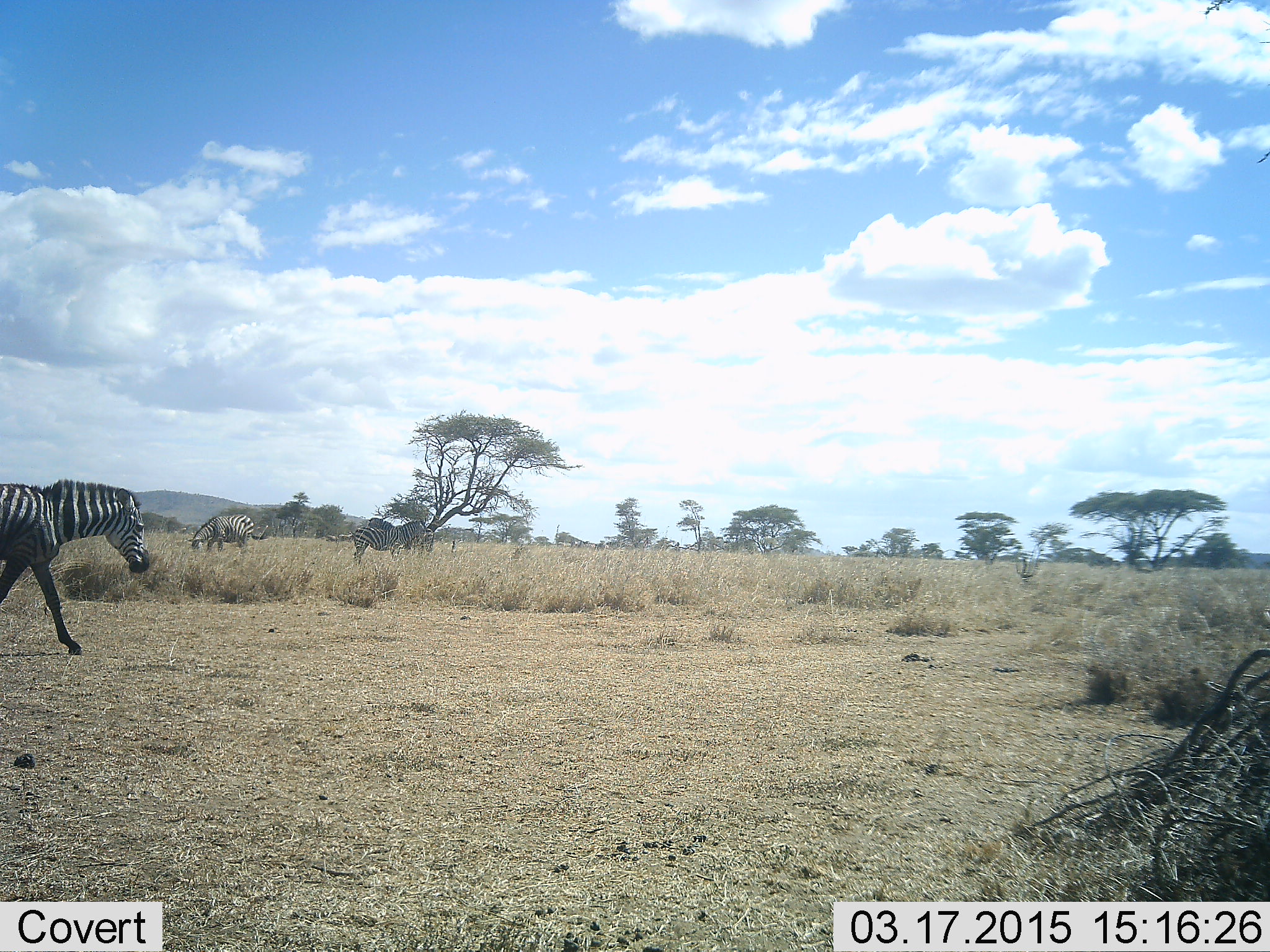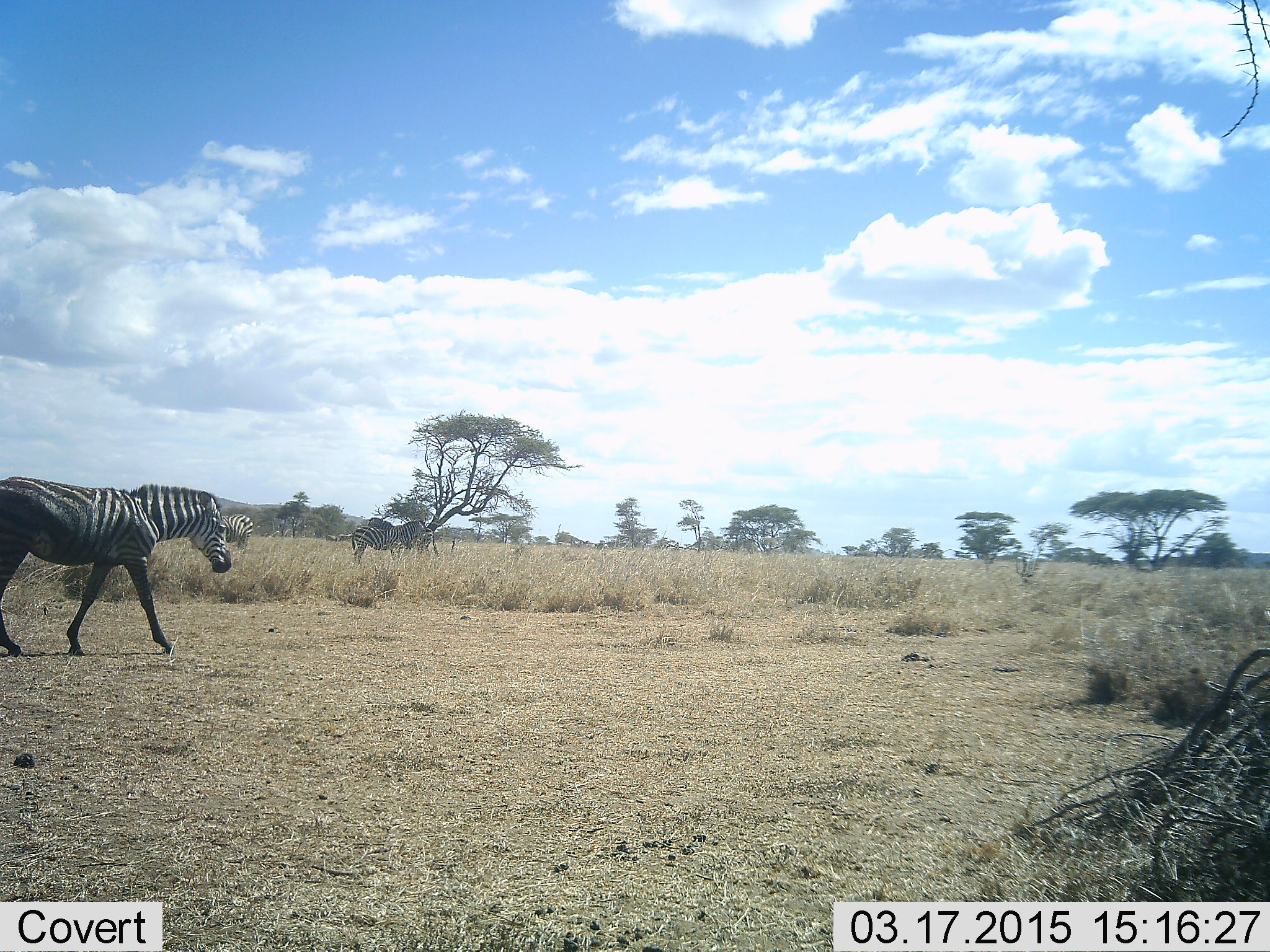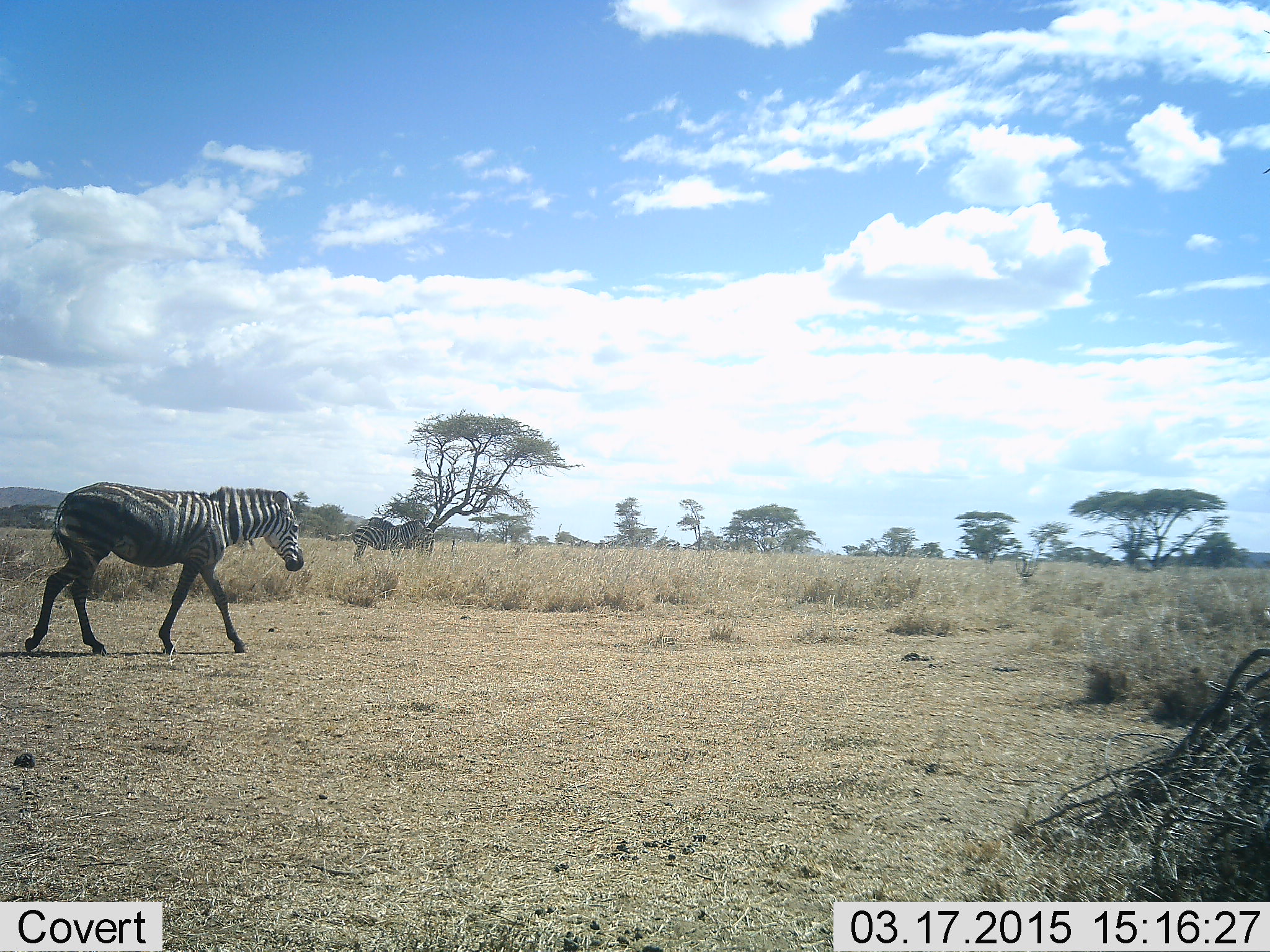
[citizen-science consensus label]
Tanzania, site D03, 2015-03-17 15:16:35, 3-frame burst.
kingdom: Animalia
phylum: Chordata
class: Mammalia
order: Perissodactyla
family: Equidae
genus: Equus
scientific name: Equus quagga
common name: plains zebra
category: zebra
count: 3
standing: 64%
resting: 0%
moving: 100%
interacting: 0%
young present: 0%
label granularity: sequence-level